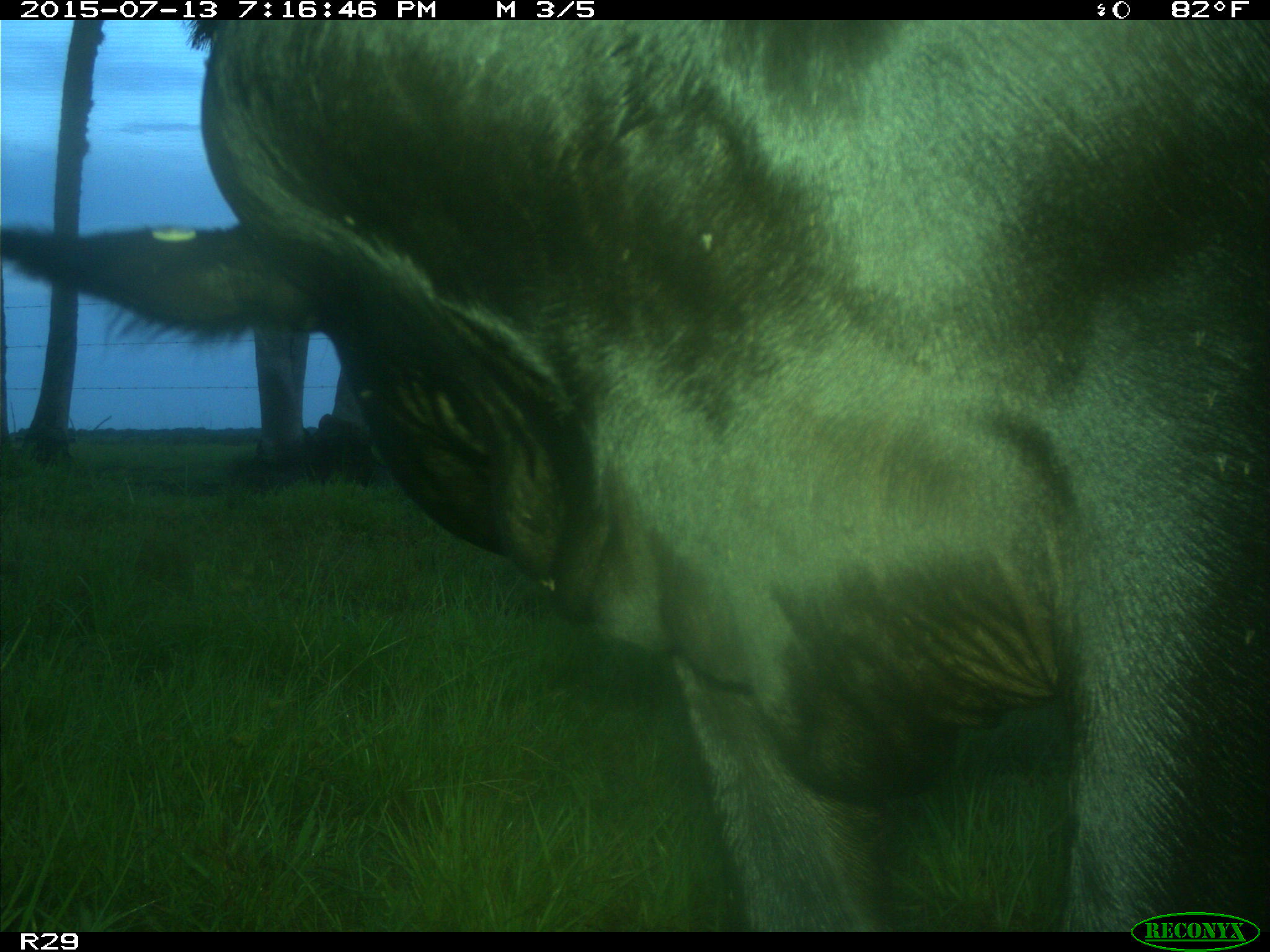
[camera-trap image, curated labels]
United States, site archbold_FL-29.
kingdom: Animalia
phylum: Chordata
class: Mammalia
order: Artiodactyla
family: Bovidae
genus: Bos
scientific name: Bos taurus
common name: domestic cow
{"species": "Bos taurus (domestic cow)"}